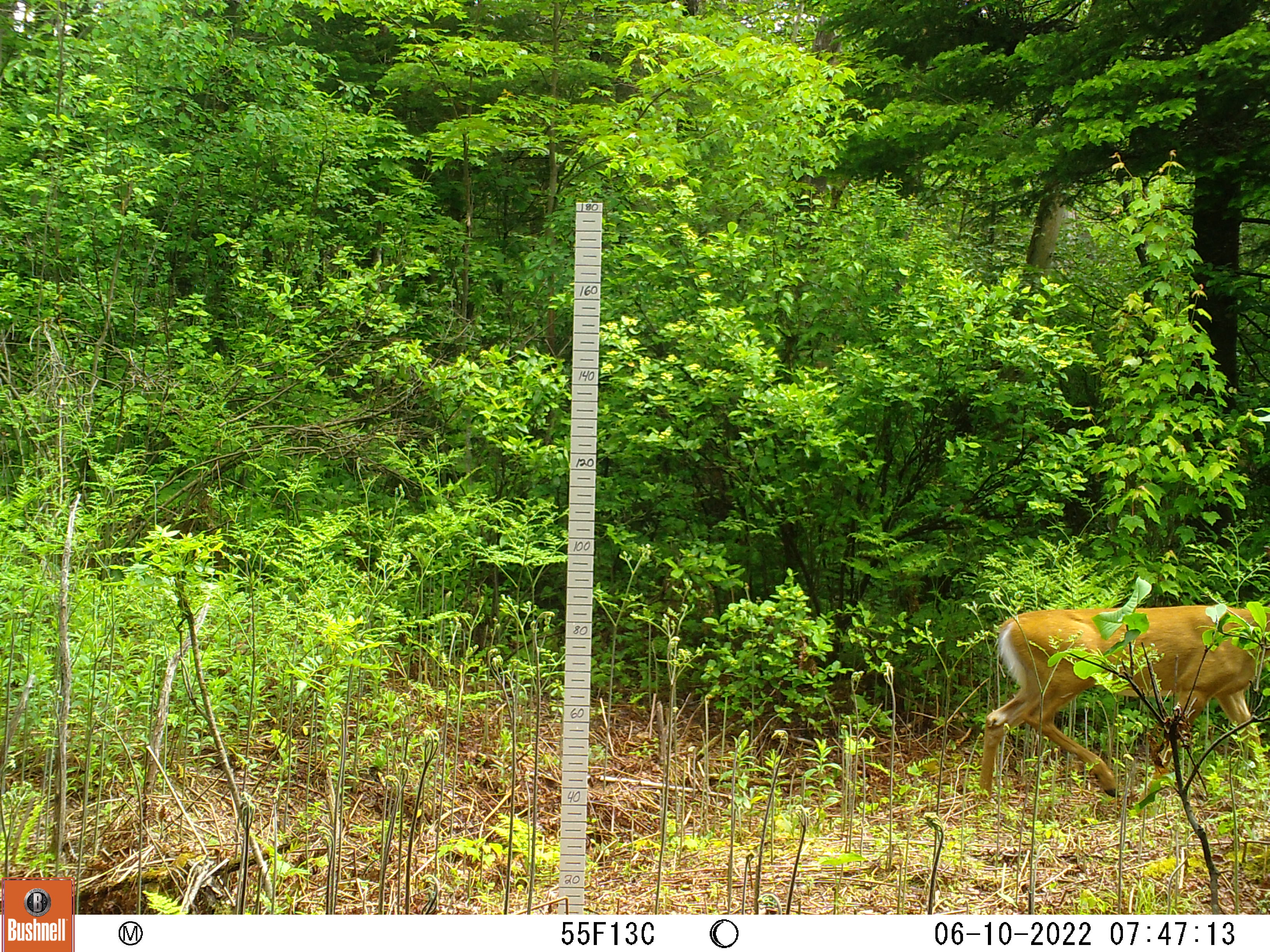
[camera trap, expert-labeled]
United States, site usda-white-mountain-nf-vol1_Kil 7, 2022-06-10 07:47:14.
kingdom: Animalia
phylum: Chordata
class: Mammalia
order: Artiodactyla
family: Cervidae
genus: Odocoileus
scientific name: Odocoileus virginianus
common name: white-tailed deer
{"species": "white-tailed deer (Odocoileus virginianus)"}